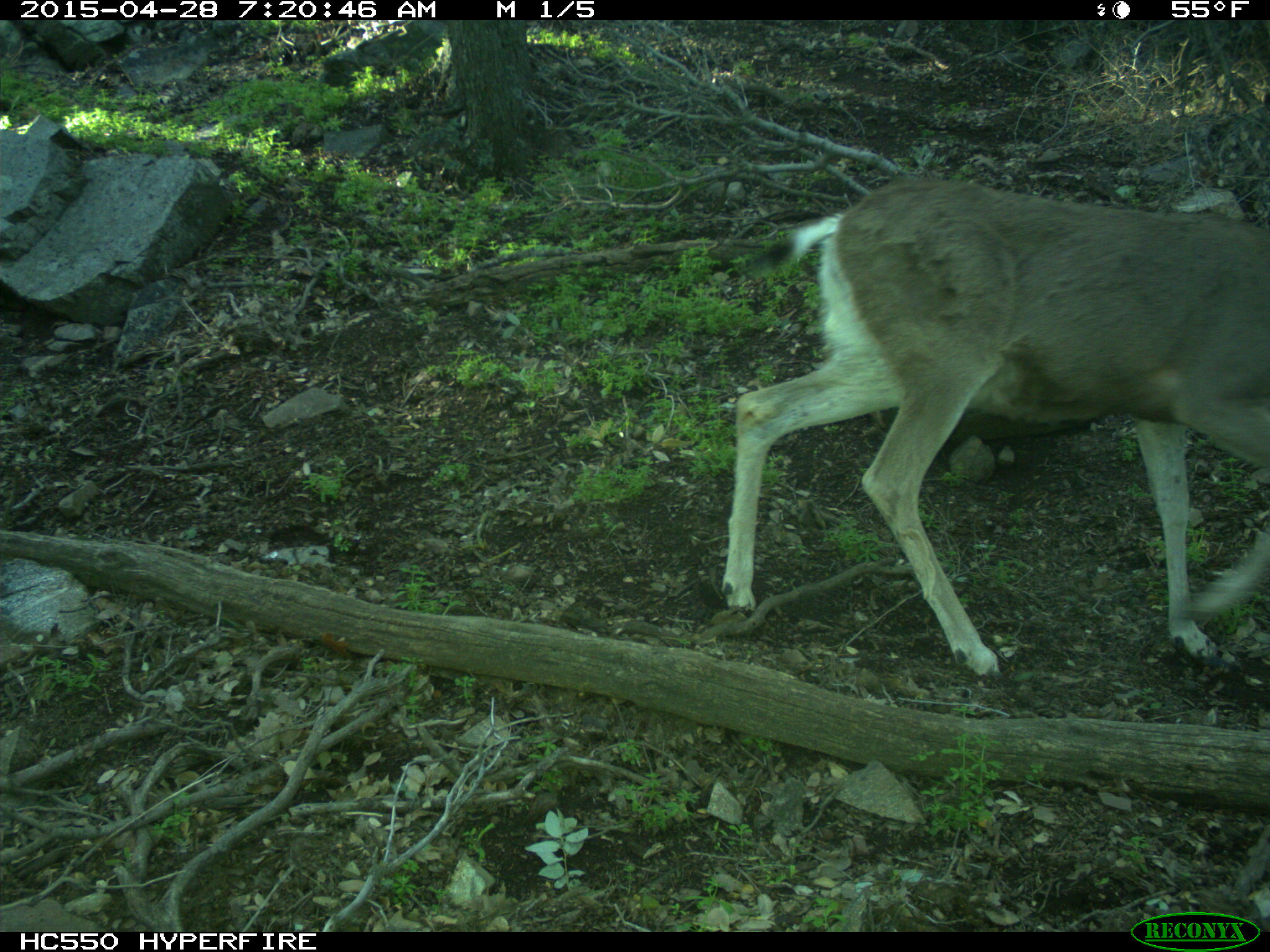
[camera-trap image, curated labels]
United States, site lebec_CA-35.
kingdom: Animalia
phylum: Chordata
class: Mammalia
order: Artiodactyla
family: Cervidae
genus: Odocoileus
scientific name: Odocoileus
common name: deer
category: unidentified deer